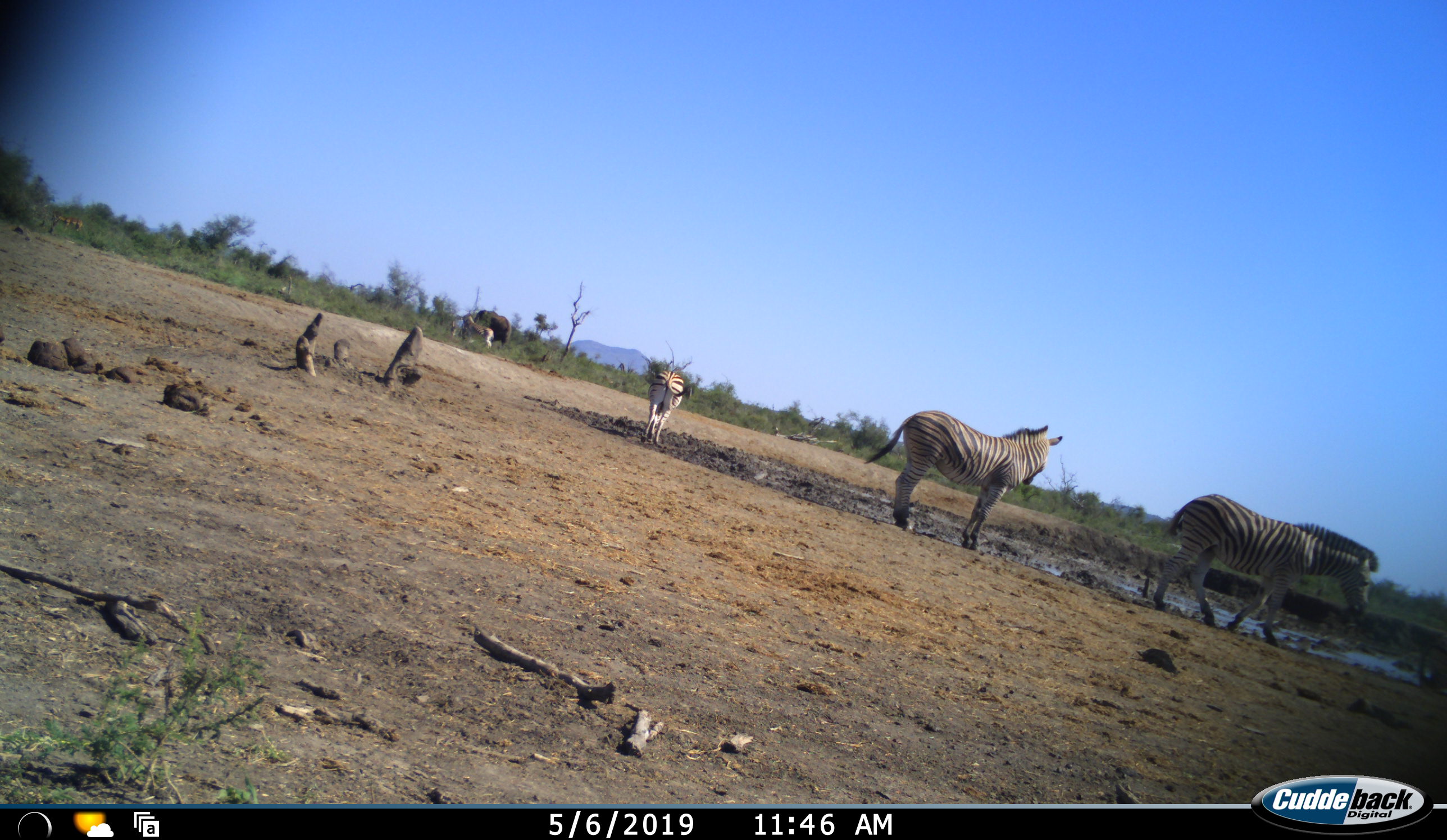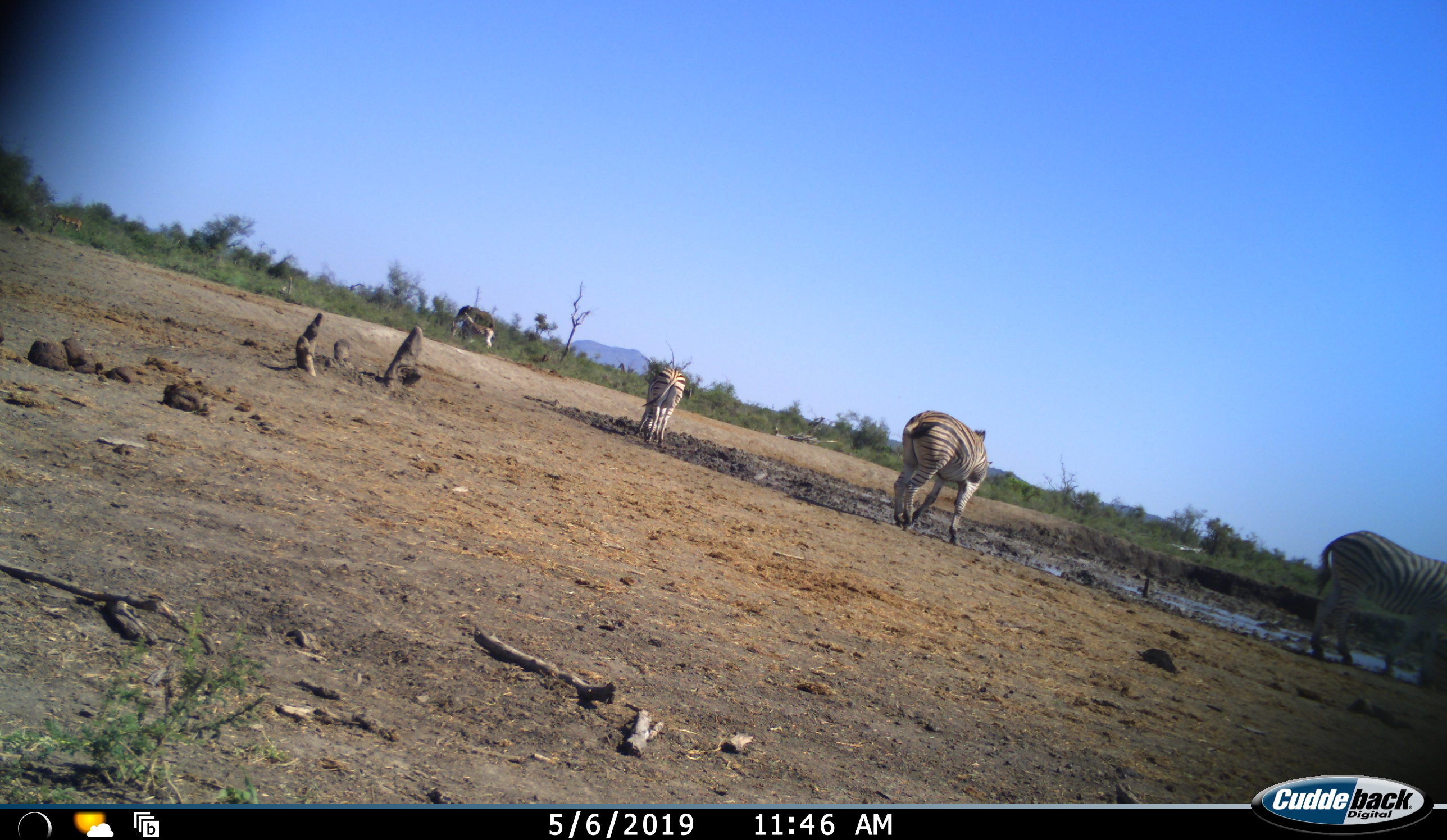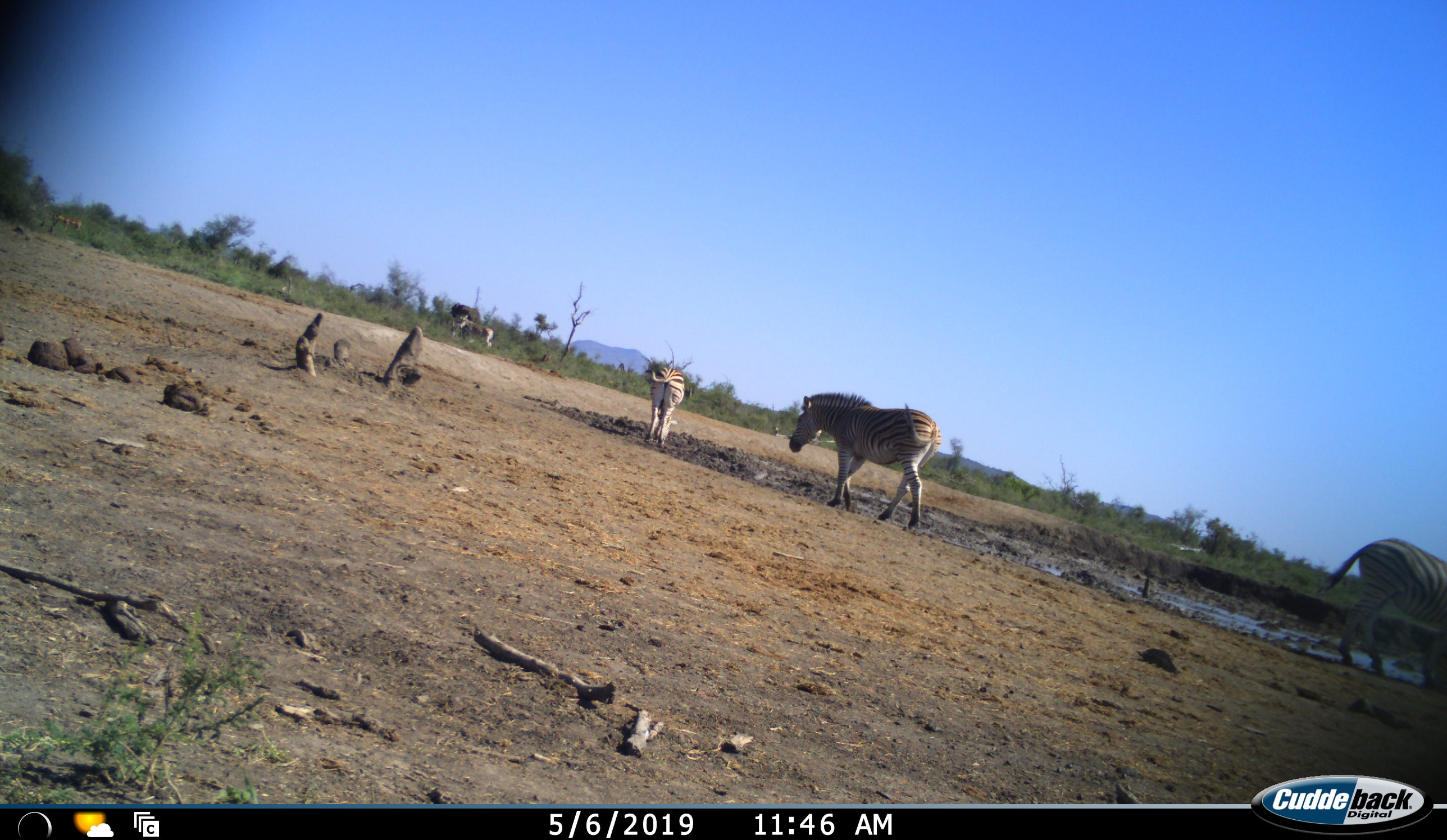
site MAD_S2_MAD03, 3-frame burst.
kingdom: Animalia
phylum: Chordata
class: Mammalia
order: Proboscidea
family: Elephantidae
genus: Loxodonta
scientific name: Loxodonta africana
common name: african bush elephant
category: elephant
Elephant (african bush elephant) (Loxodonta africana), count 1. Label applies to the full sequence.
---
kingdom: Animalia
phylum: Chordata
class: Mammalia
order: Perissodactyla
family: Equidae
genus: Equus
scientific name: Equus quagga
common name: plains zebra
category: zebraplains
Zebraplains (plains zebra) (Equus quagga), count 4. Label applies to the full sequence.